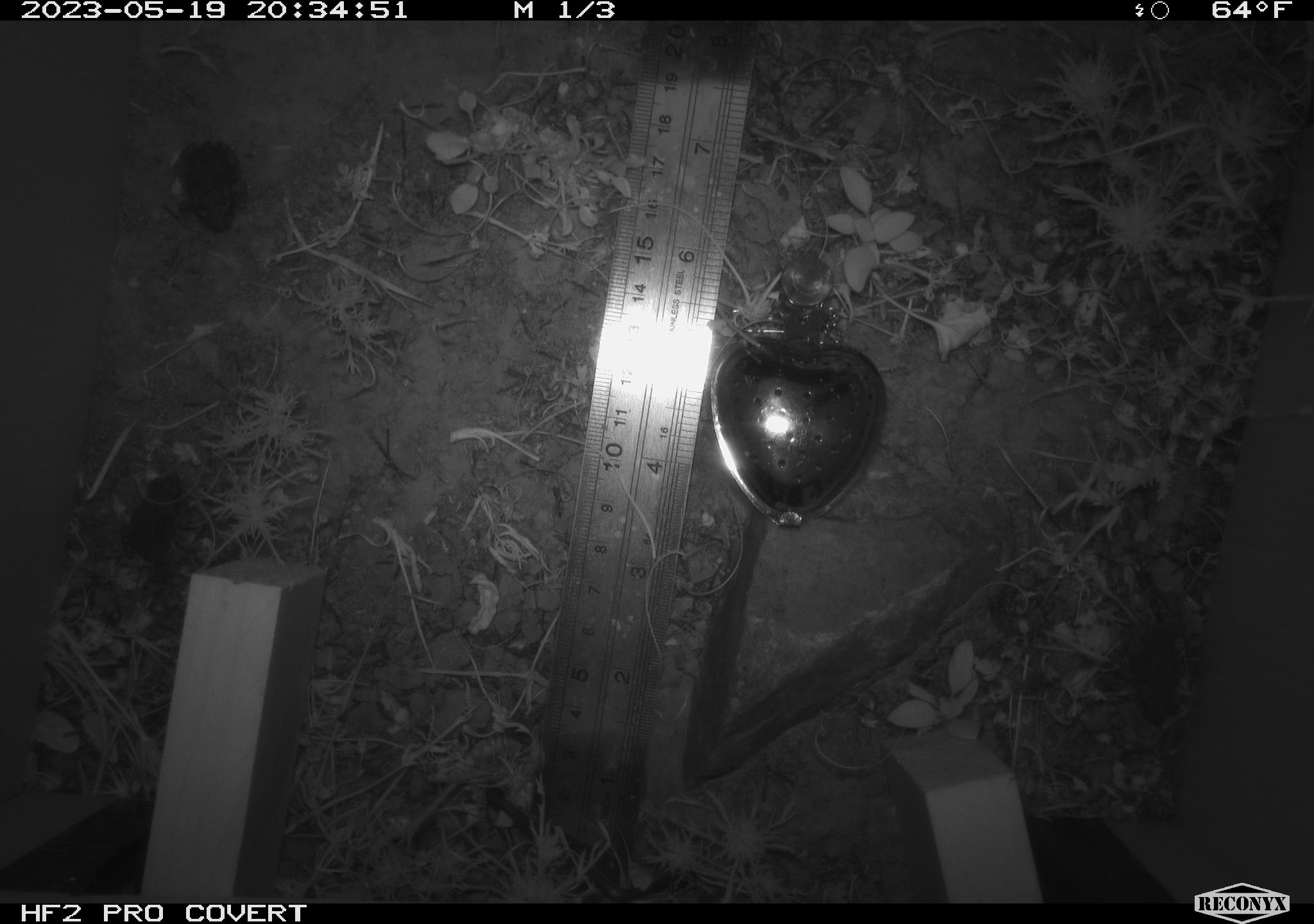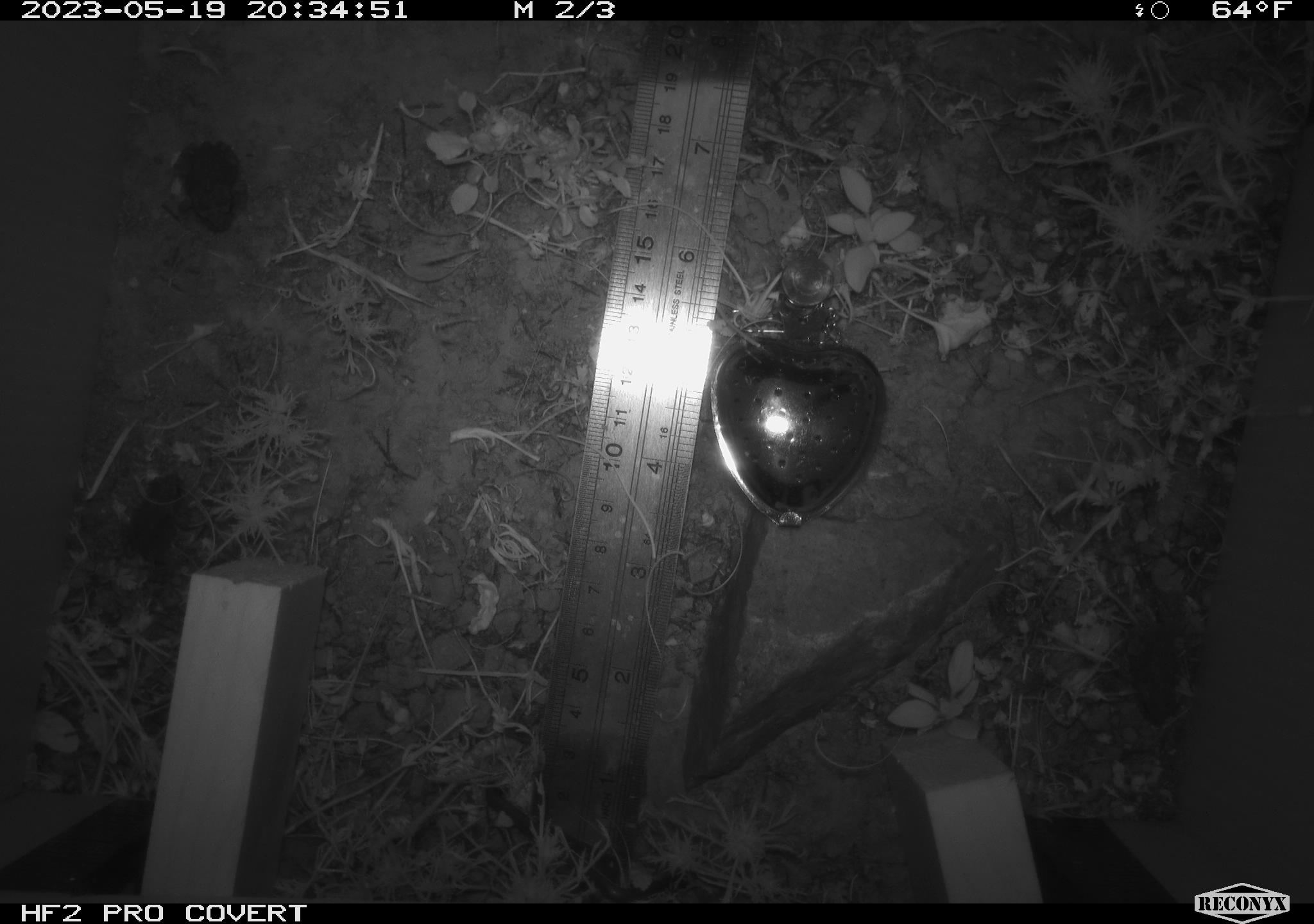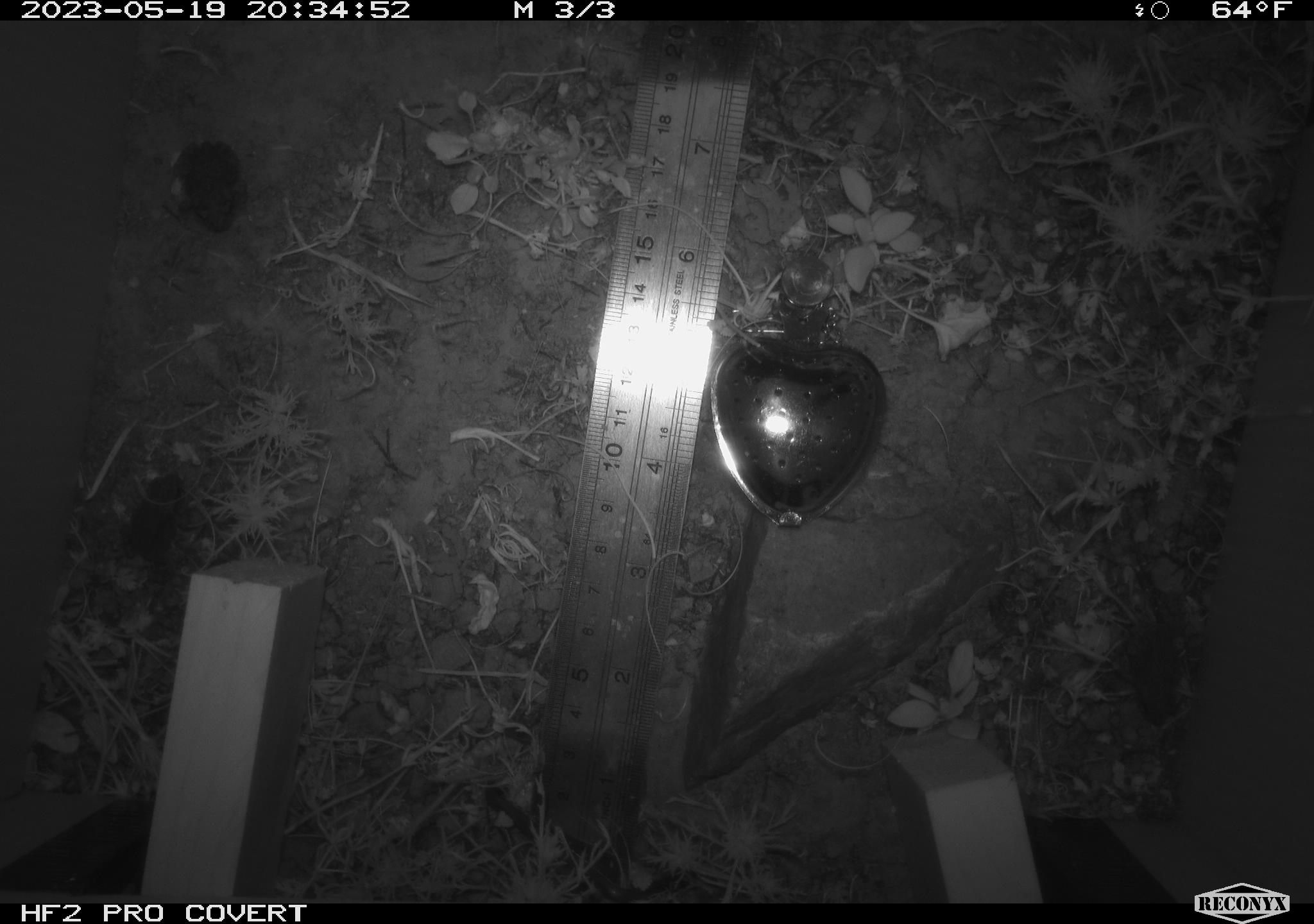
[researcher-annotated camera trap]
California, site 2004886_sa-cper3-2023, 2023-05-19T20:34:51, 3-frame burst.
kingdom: Animalia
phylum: Chordata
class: Amphibia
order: Anura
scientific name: Anura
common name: frogs